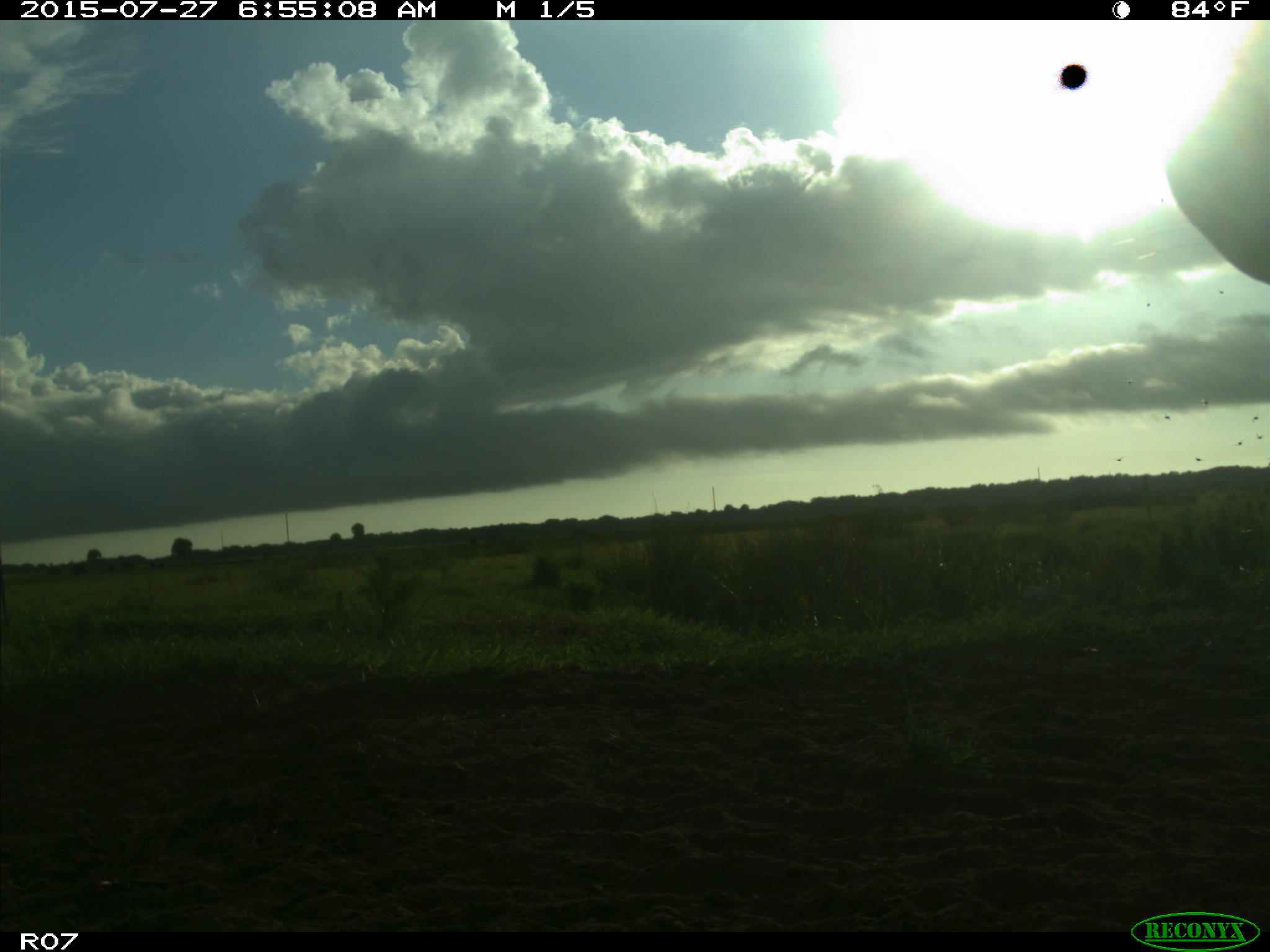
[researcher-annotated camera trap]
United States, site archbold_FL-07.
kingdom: Animalia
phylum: Chordata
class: Mammalia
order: Artiodactyla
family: Bovidae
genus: Bos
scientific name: Bos taurus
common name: domestic cow